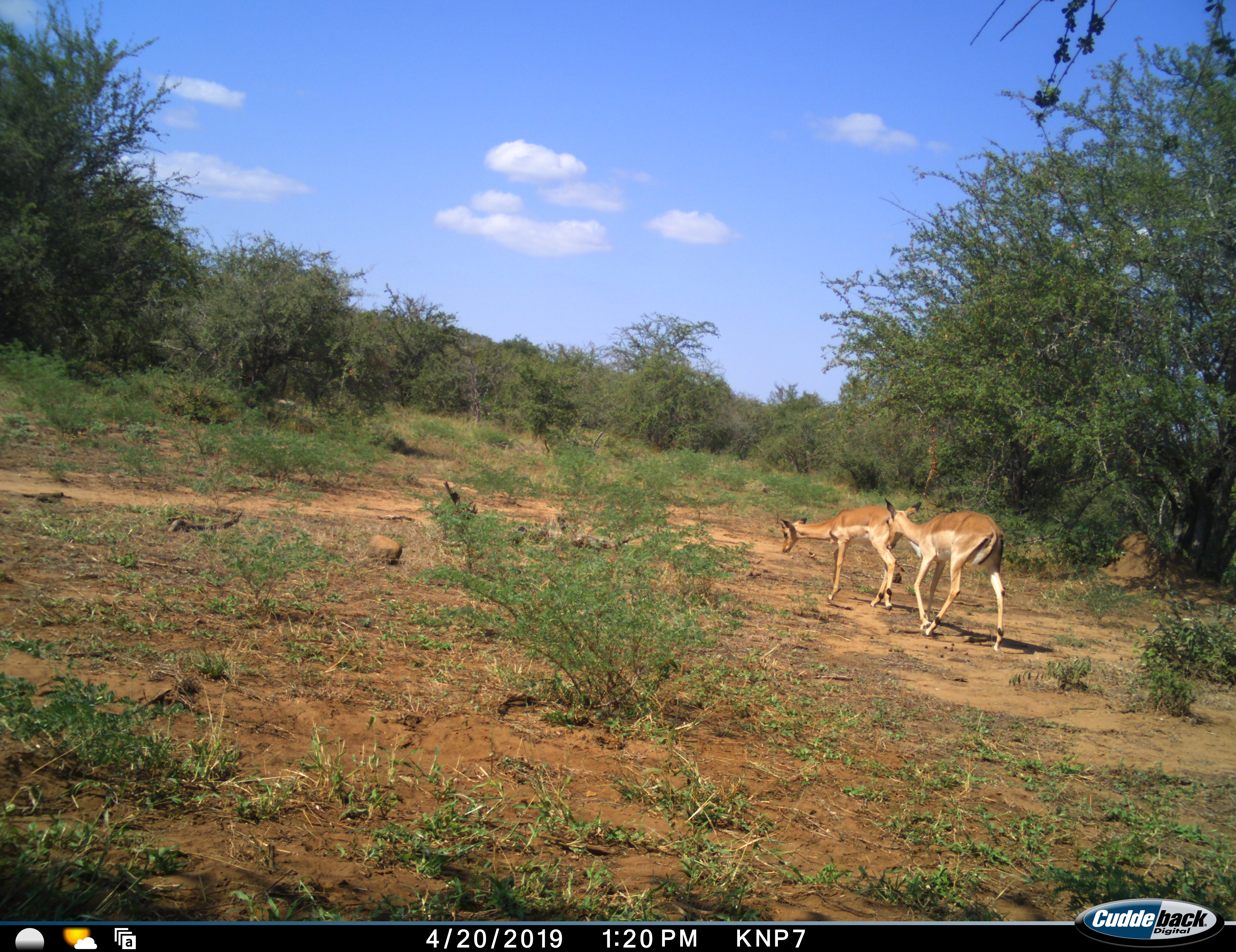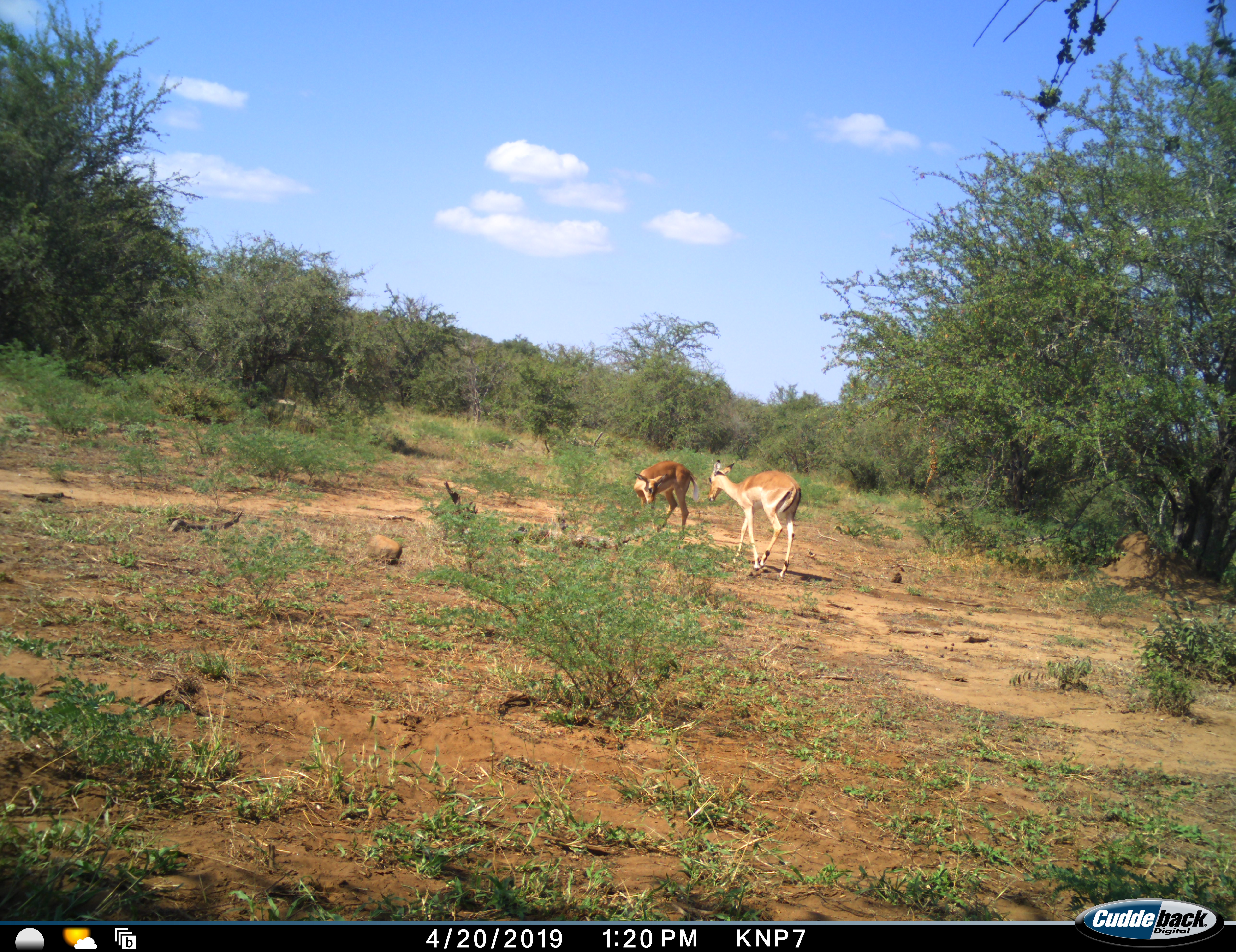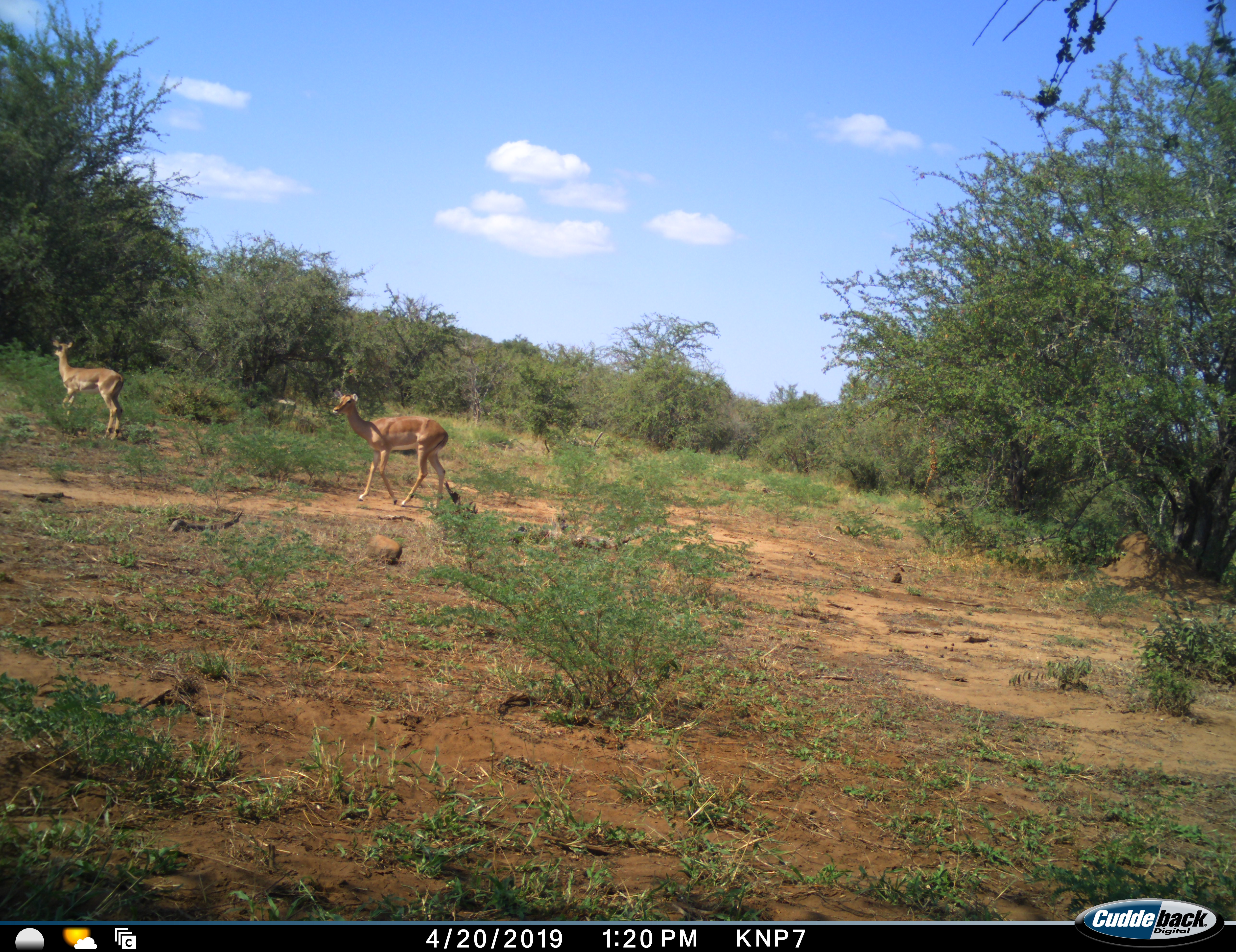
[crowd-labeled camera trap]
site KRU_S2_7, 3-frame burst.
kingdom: Animalia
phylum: Chordata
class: Mammalia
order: Artiodactyla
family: Bovidae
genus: Aepyceros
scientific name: Aepyceros melampus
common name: impala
Impala (Aepyceros melampus), count 2. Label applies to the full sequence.